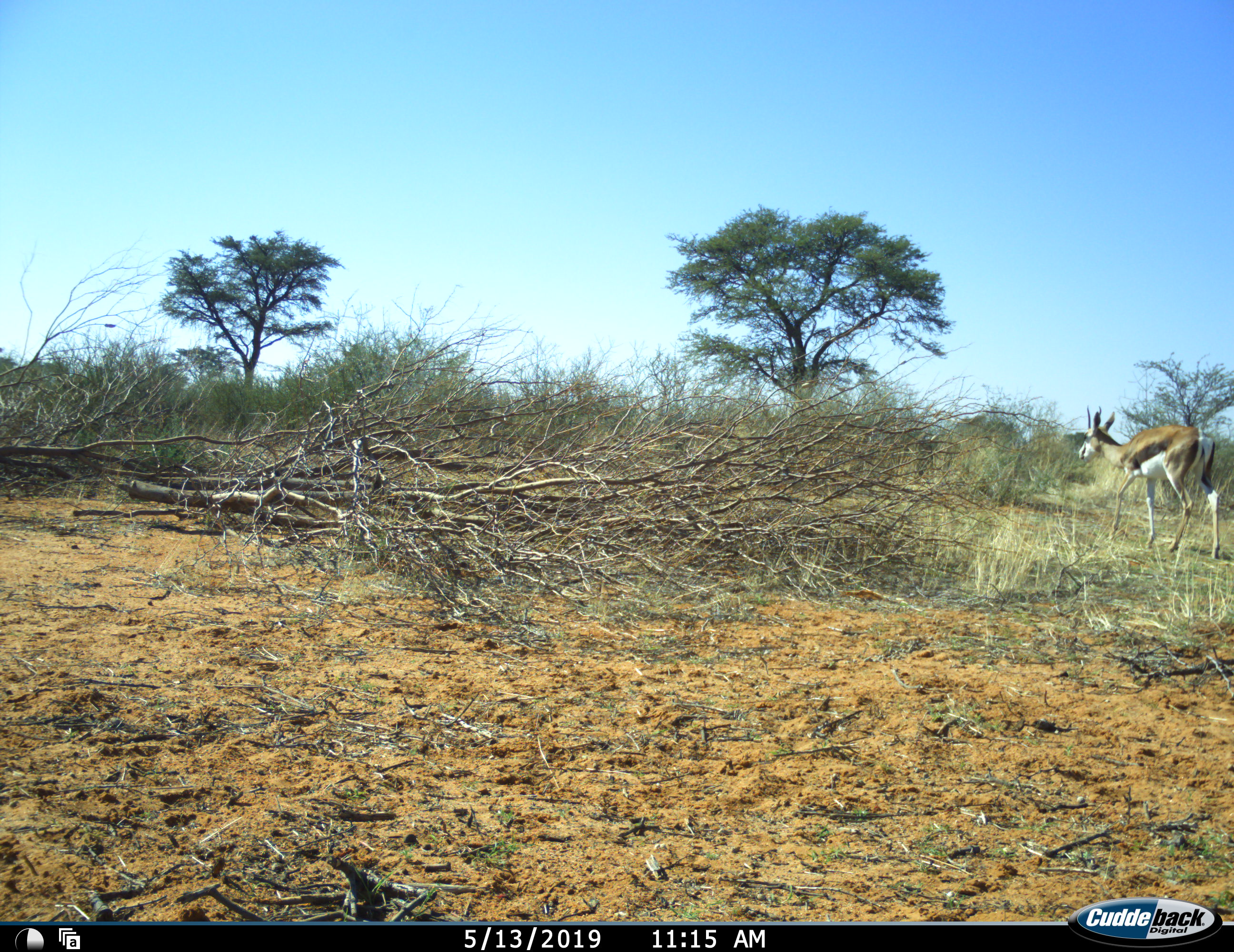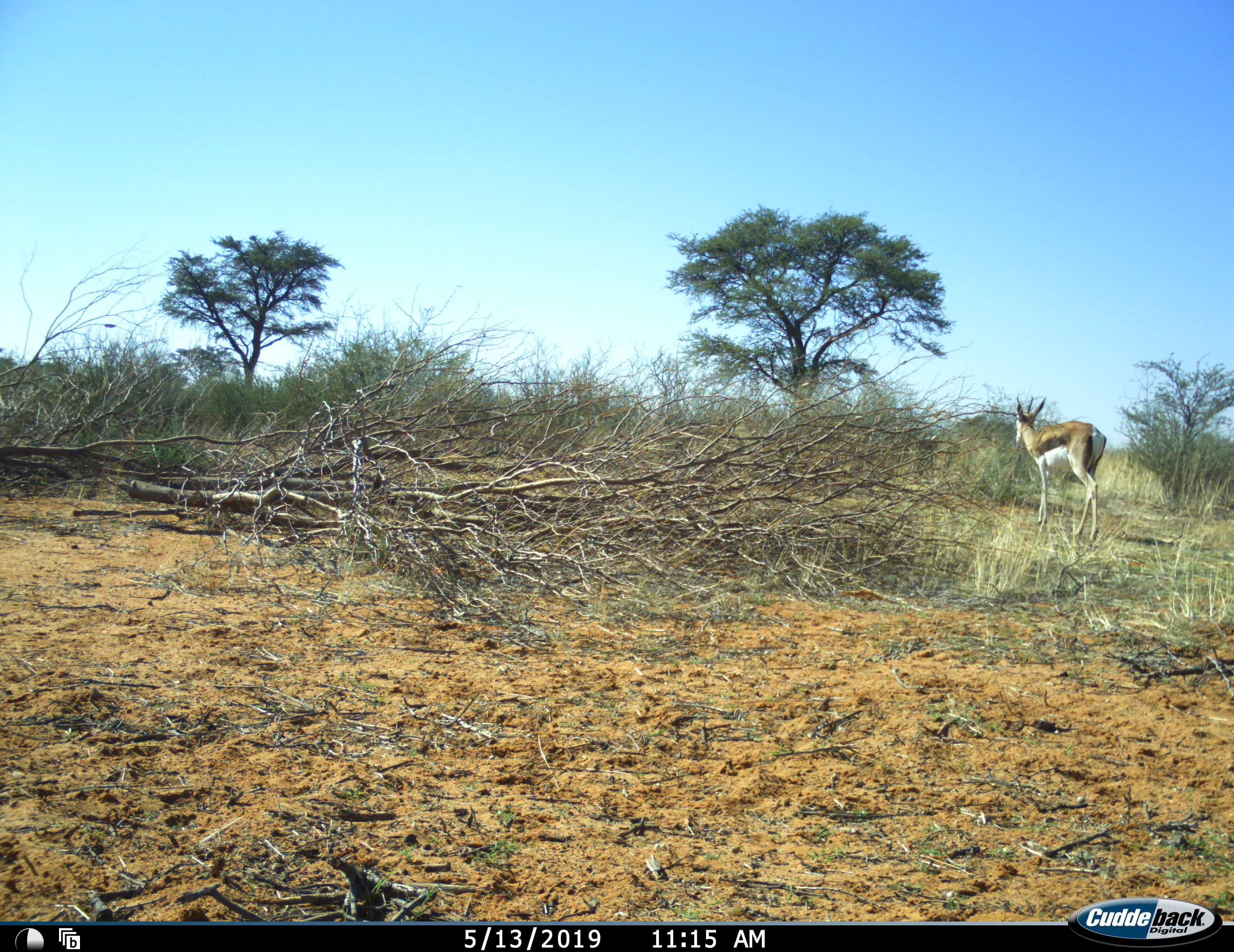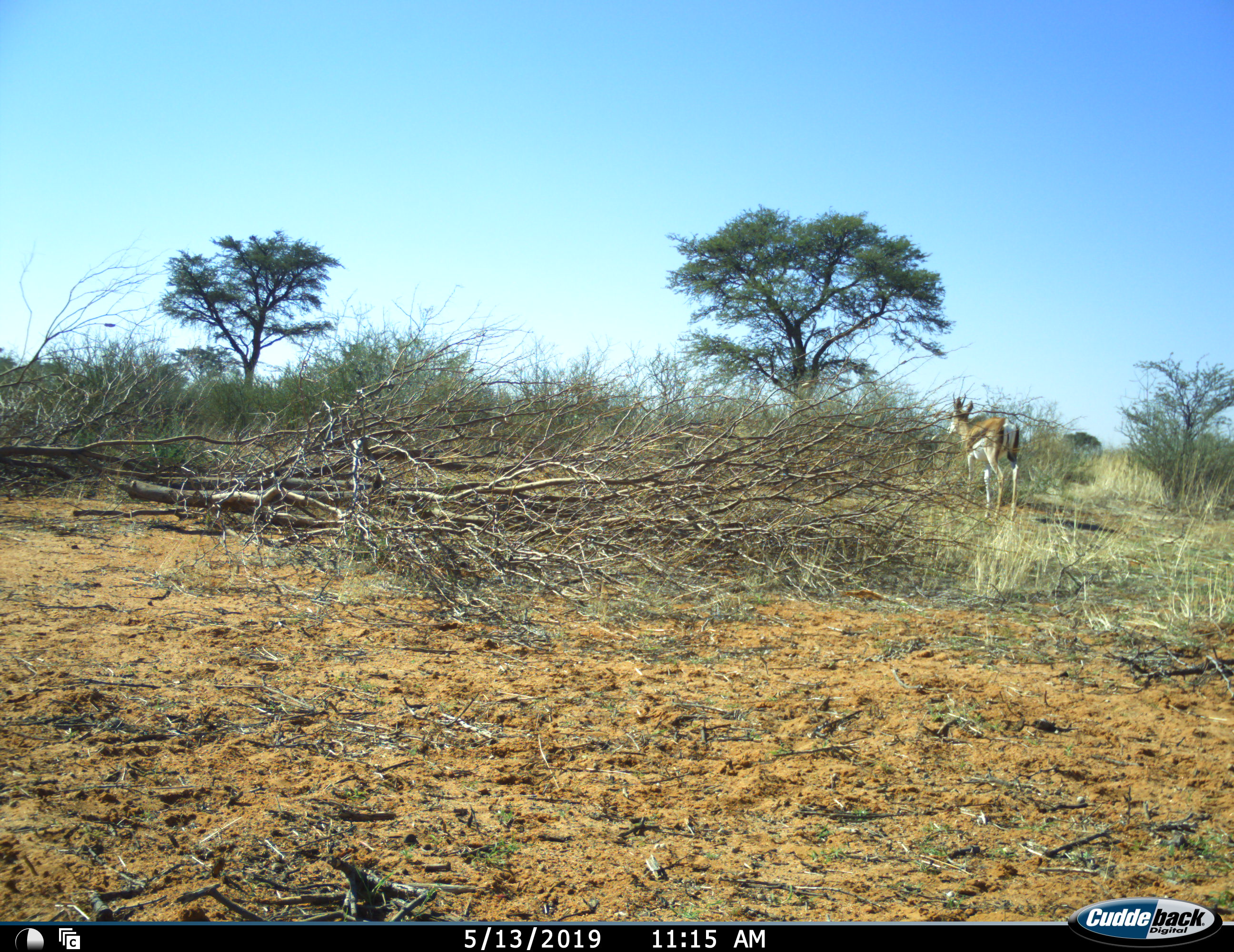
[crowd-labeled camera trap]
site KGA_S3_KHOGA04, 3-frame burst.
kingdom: Animalia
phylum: Chordata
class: Mammalia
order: Artiodactyla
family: Bovidae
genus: Antidorcas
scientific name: Antidorcas marsupialis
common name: springbok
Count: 1.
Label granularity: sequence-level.